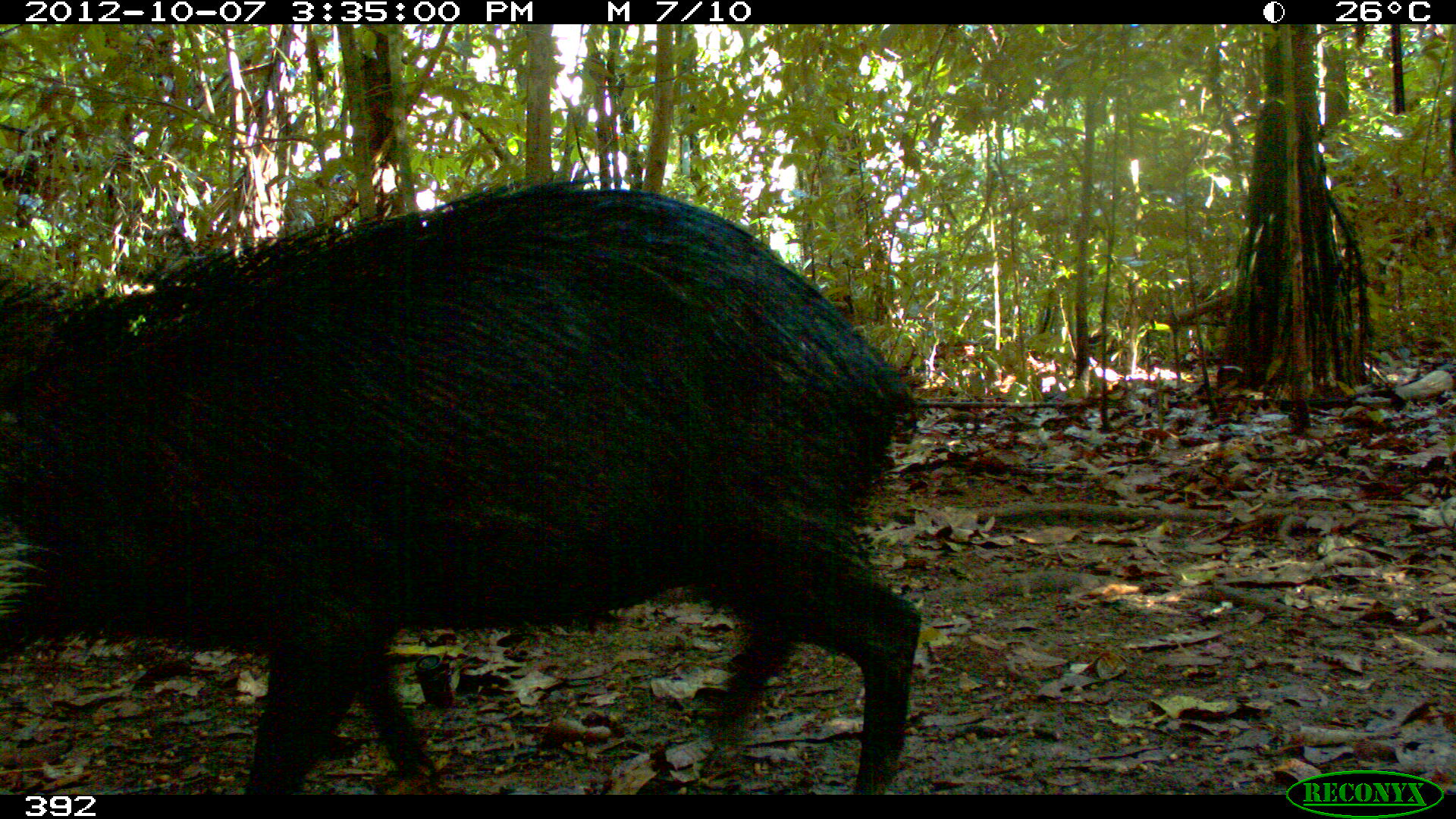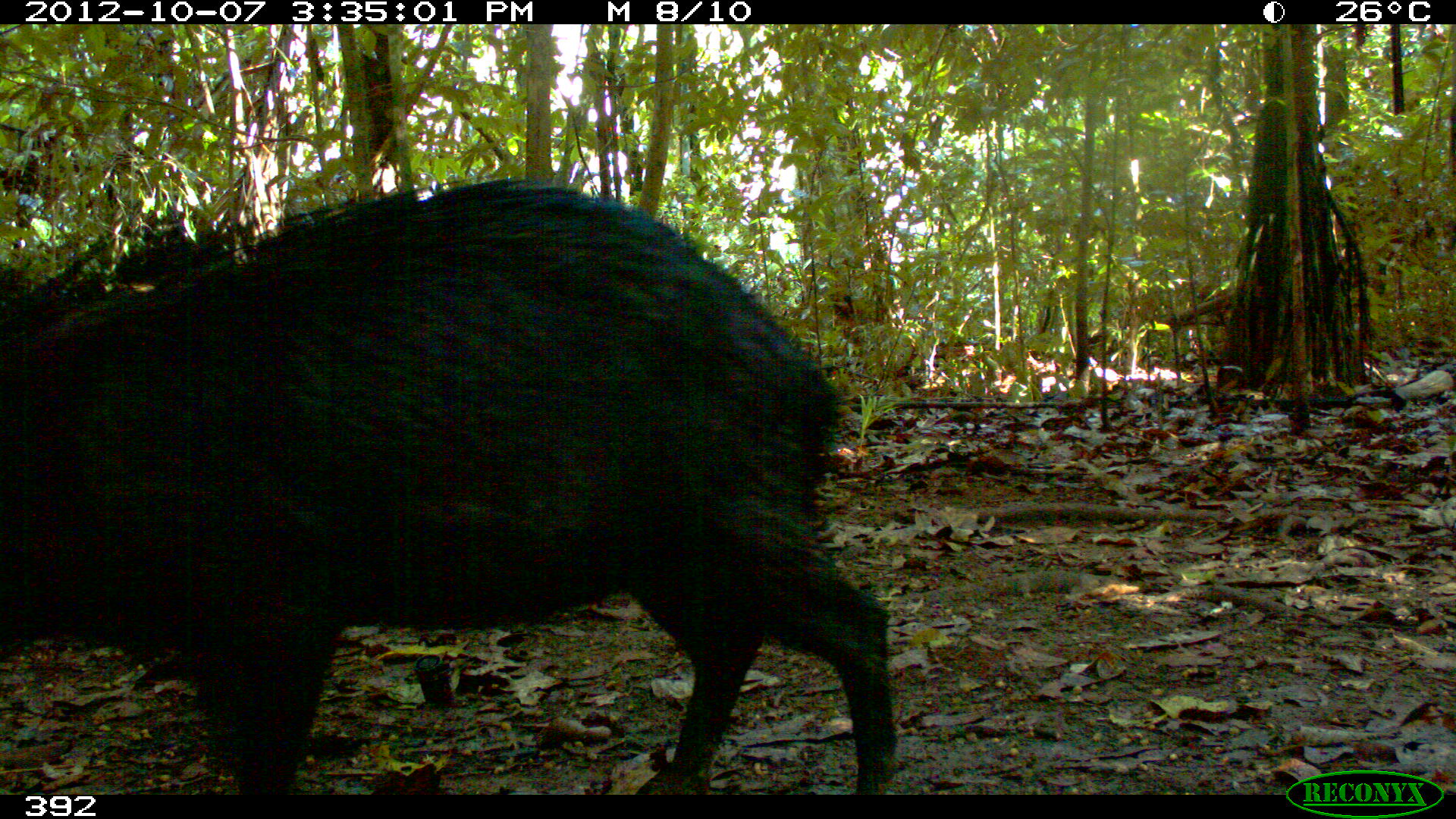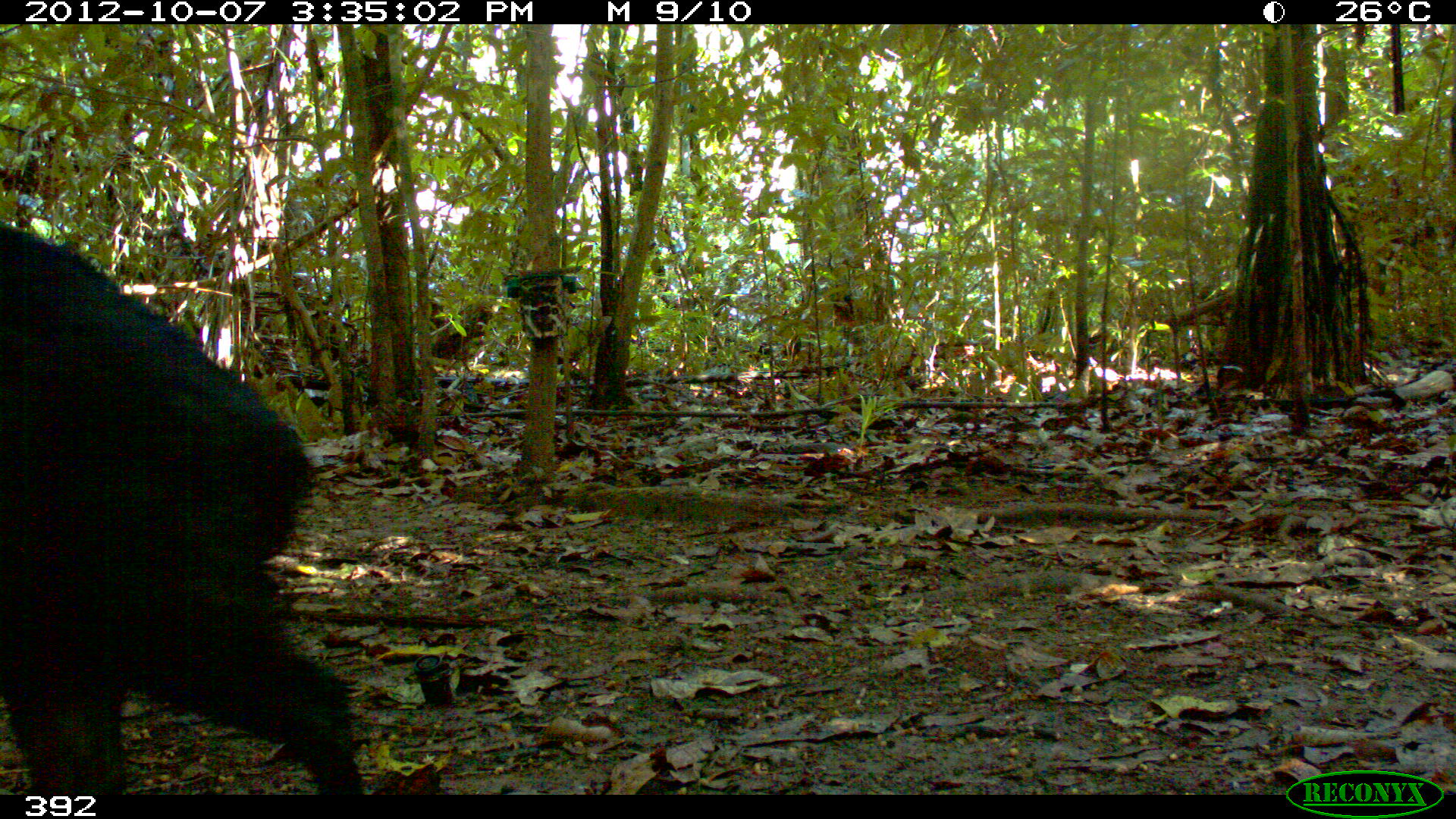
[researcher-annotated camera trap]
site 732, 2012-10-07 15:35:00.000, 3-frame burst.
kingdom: Animalia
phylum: Chordata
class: Mammalia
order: Artiodactyla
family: Tayassuidae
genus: Tayassu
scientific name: Tayassu pecari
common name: white-lipped peccary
Tayassu pecari (white-lipped peccary).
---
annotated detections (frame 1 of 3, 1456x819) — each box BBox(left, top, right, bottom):
tayassu pecari: BBox(0, 176, 916, 794)